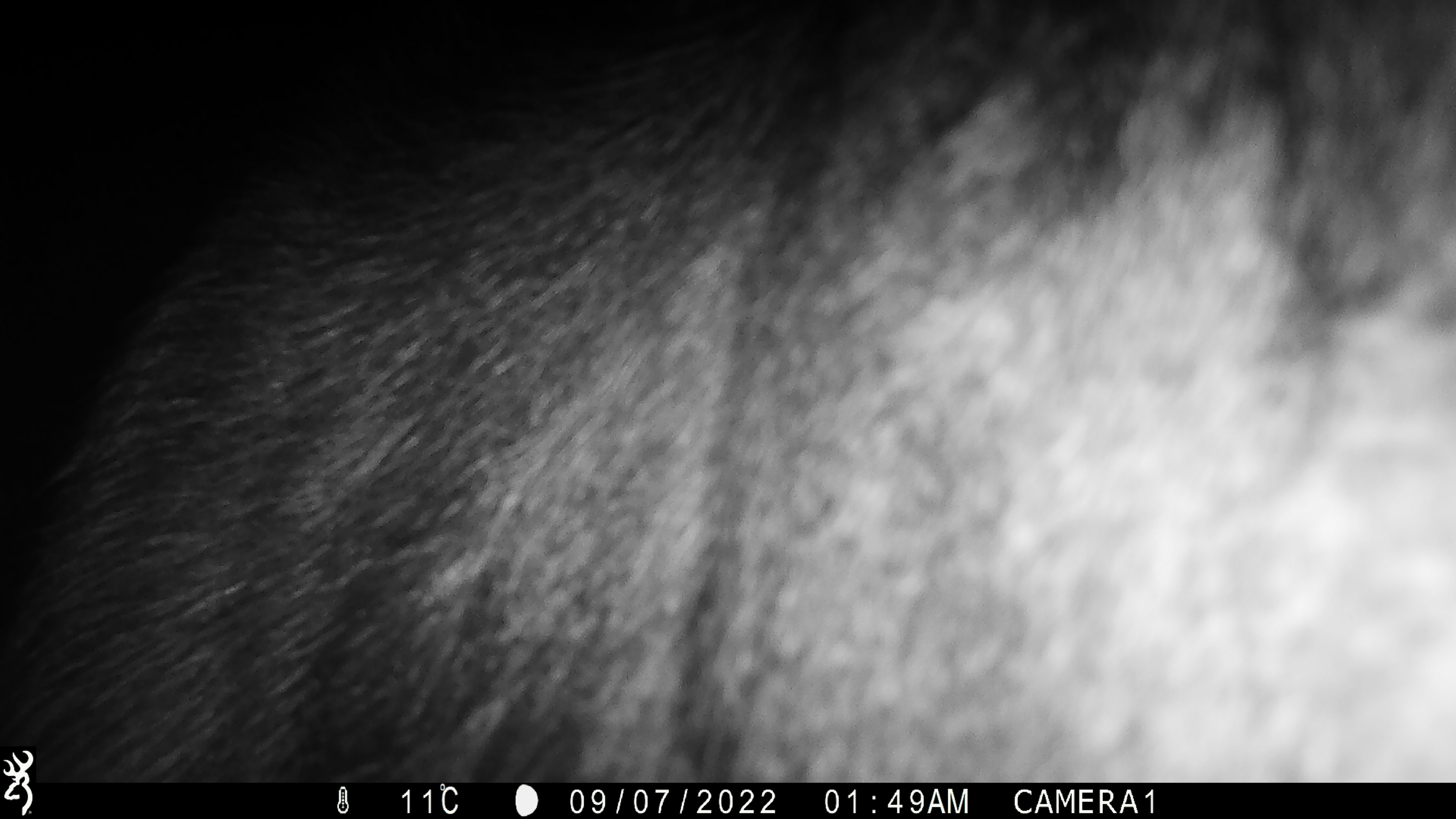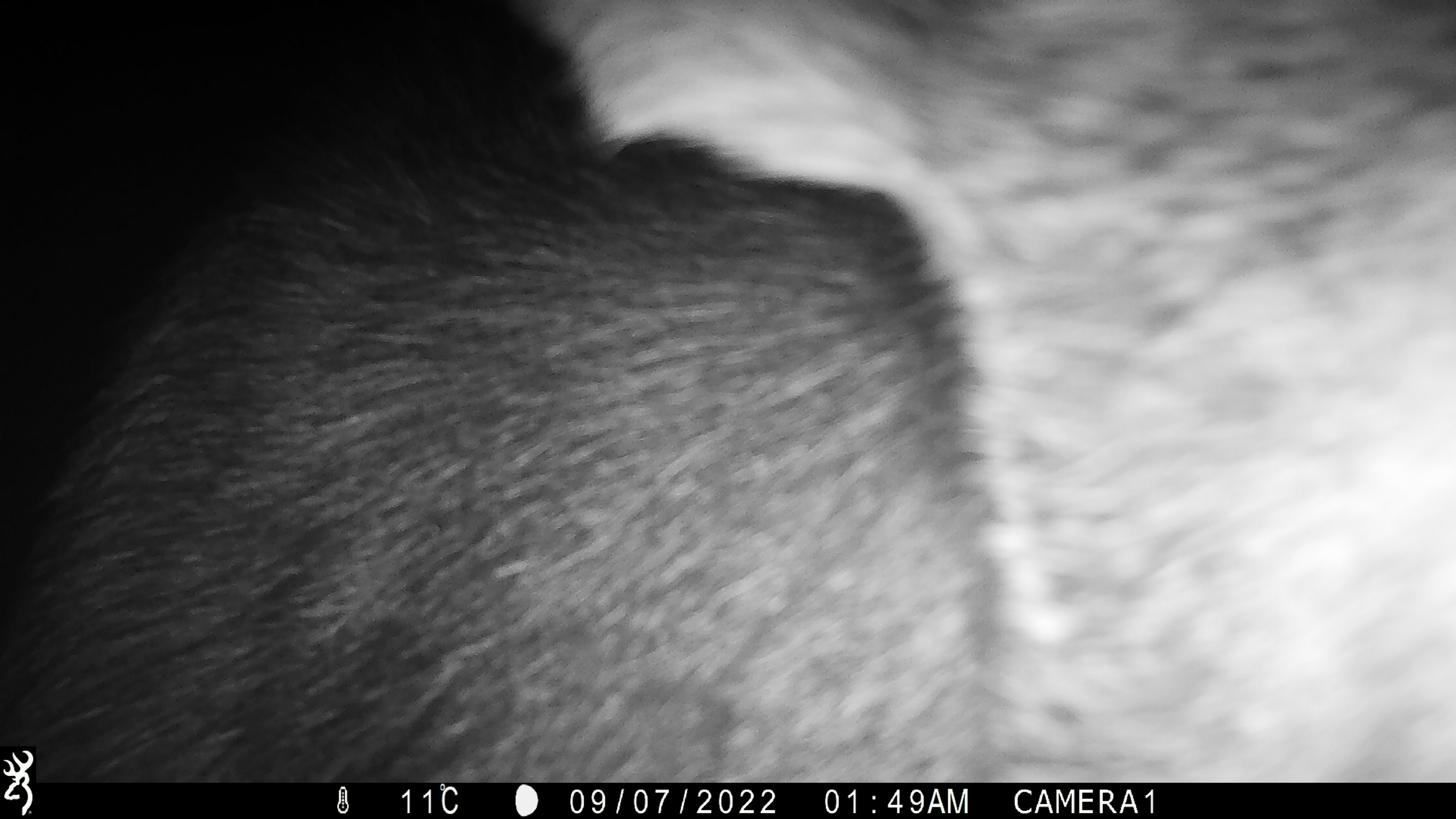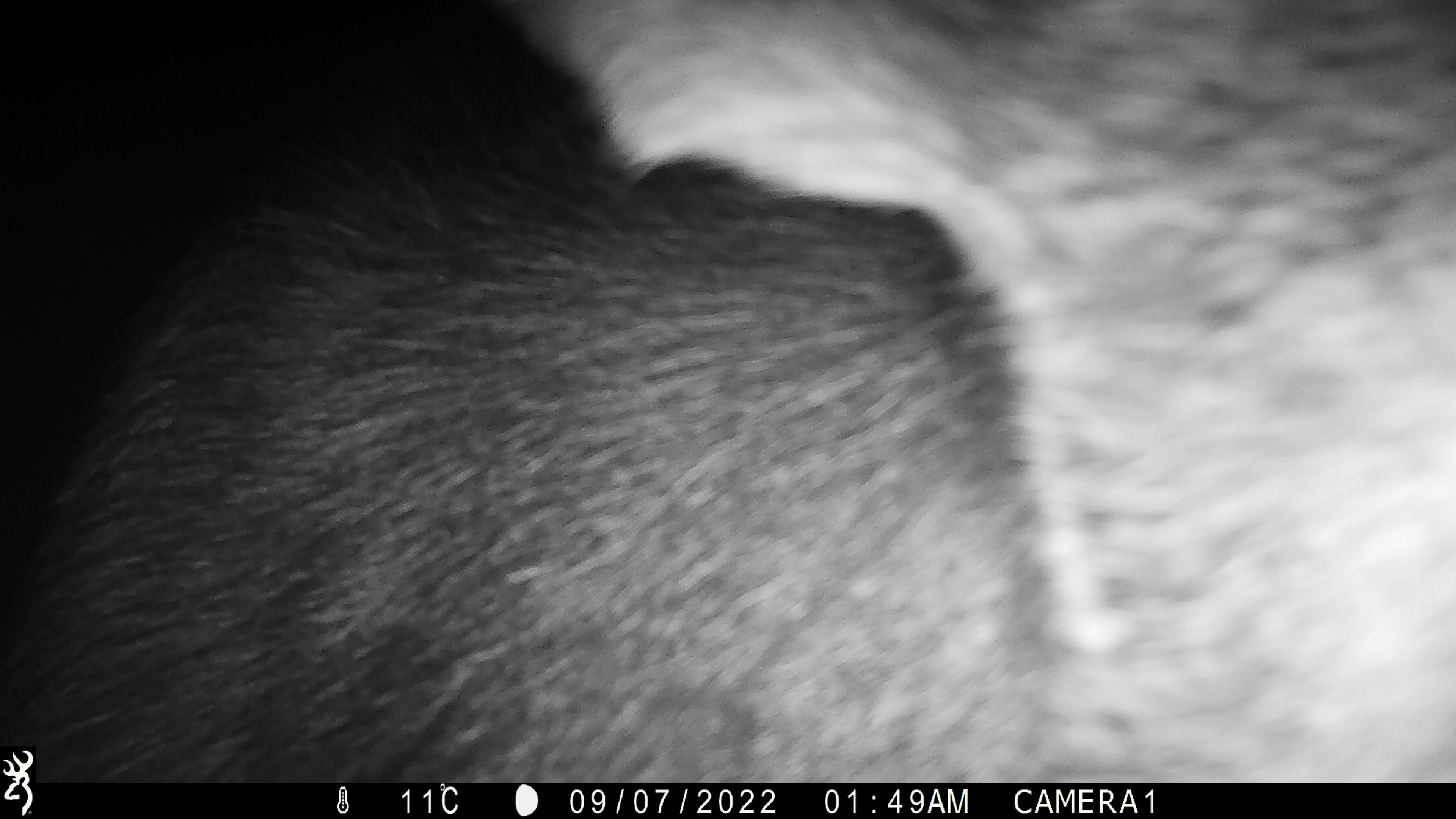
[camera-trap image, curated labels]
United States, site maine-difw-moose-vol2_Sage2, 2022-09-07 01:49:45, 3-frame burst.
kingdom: Animalia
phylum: Chordata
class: Mammalia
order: Artiodactyla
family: Cervidae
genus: Alces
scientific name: Alces alces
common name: moose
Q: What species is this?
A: Moose (Alces alces).